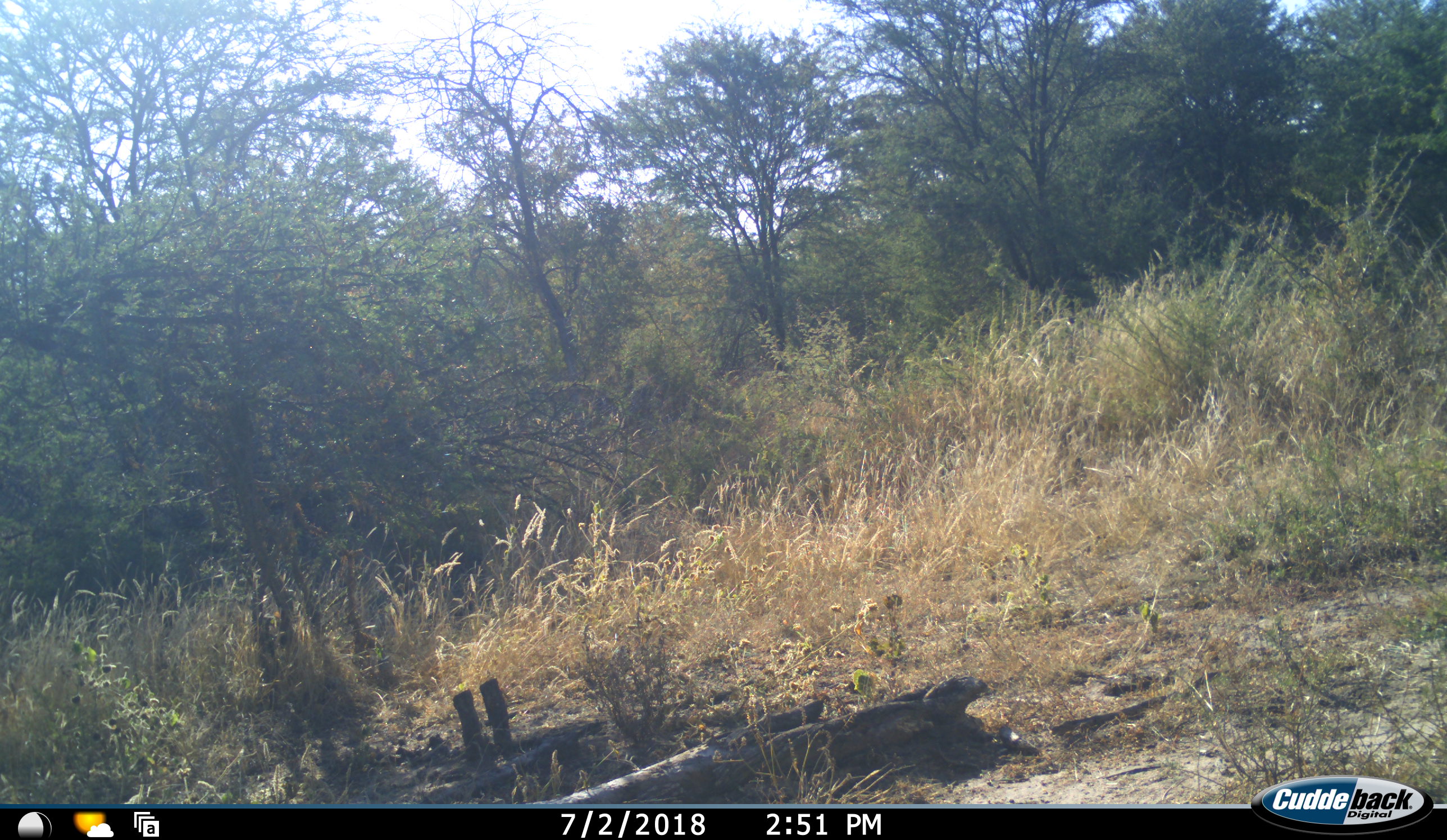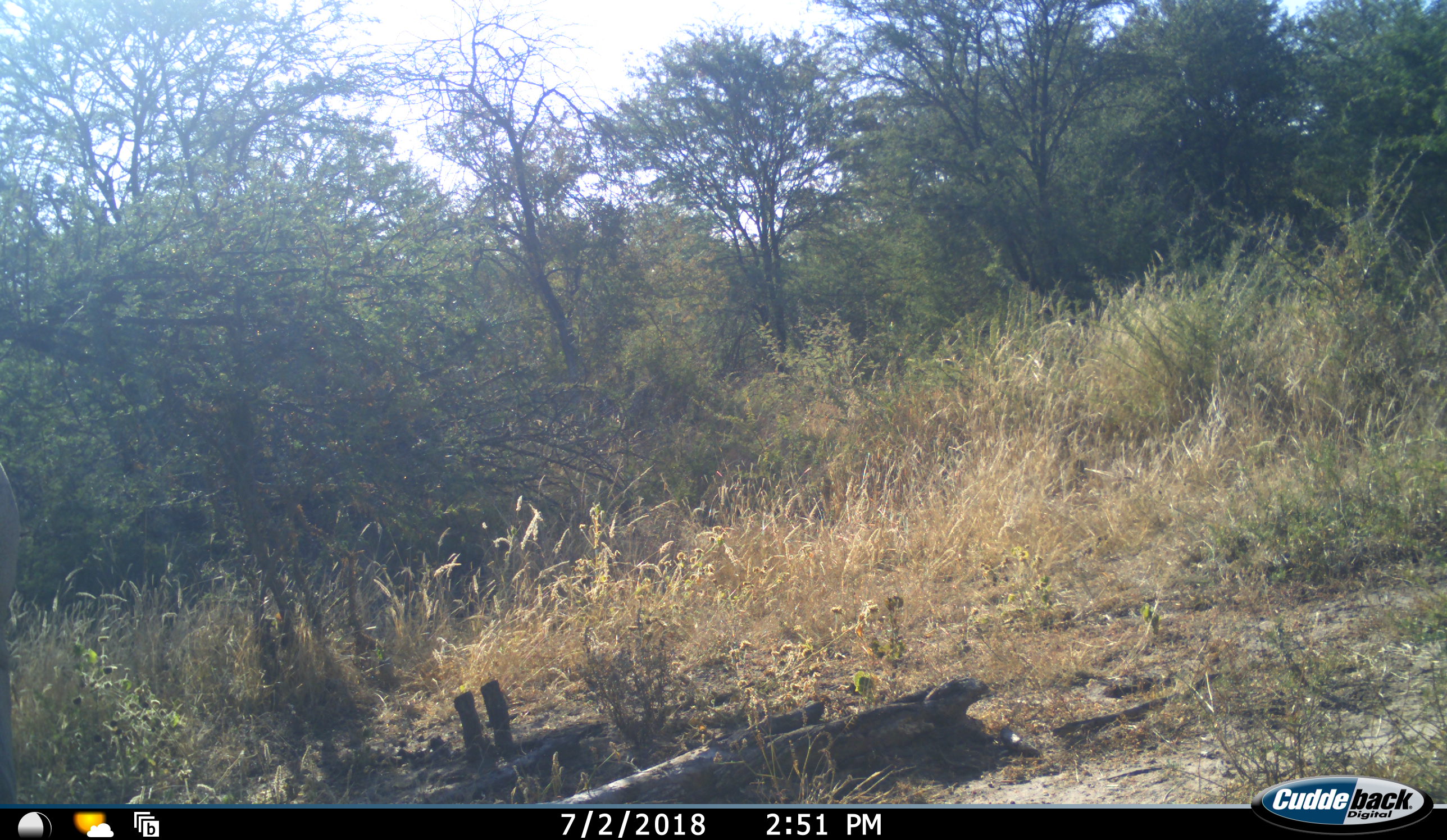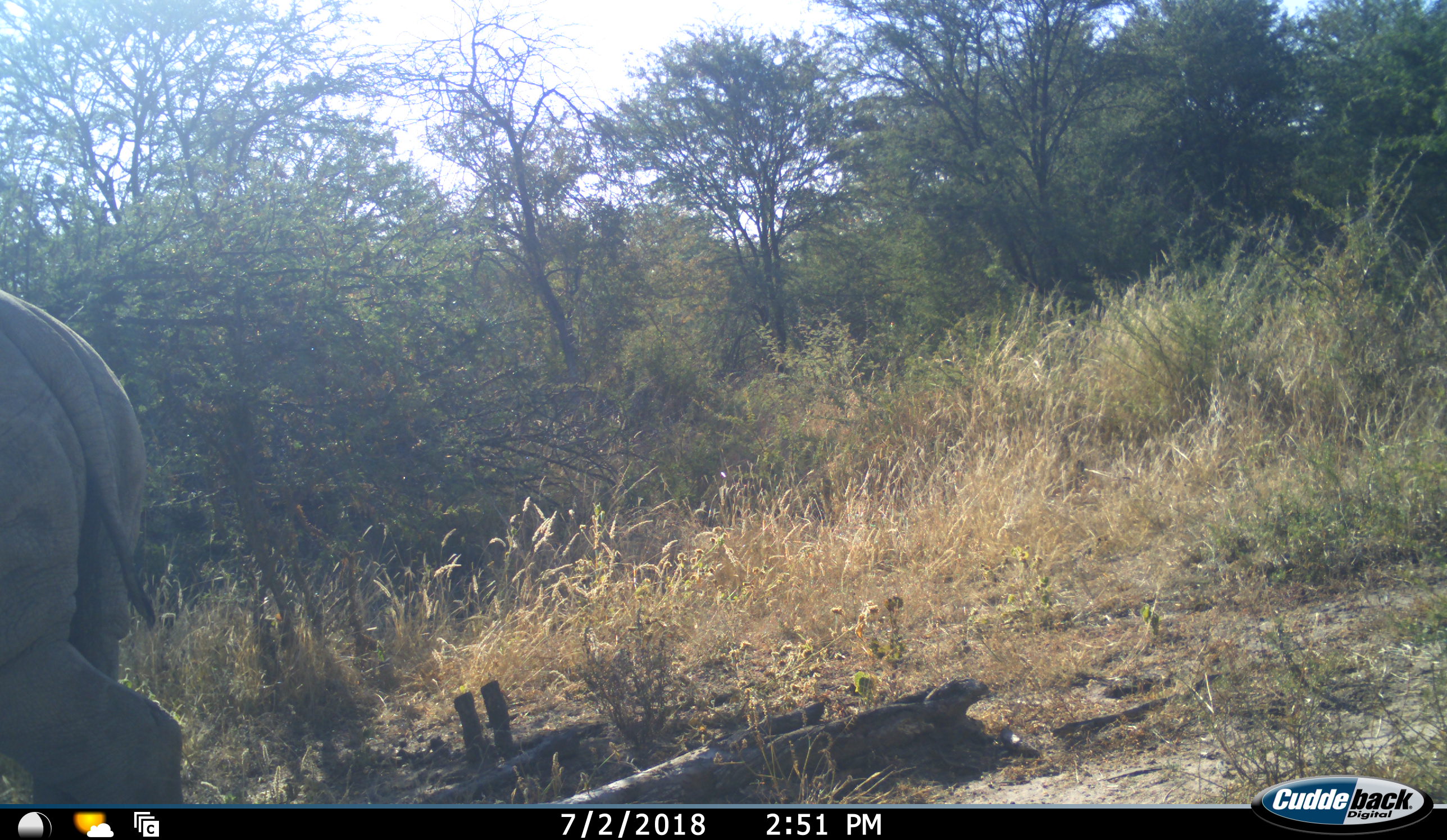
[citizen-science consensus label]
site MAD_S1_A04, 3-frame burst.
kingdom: Animalia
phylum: Chordata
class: Mammalia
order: Perissodactyla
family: Rhinocerotidae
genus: Ceratotherium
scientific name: Ceratotherium simum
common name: white rhinoceros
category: rhinoceroswhite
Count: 1.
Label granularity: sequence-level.